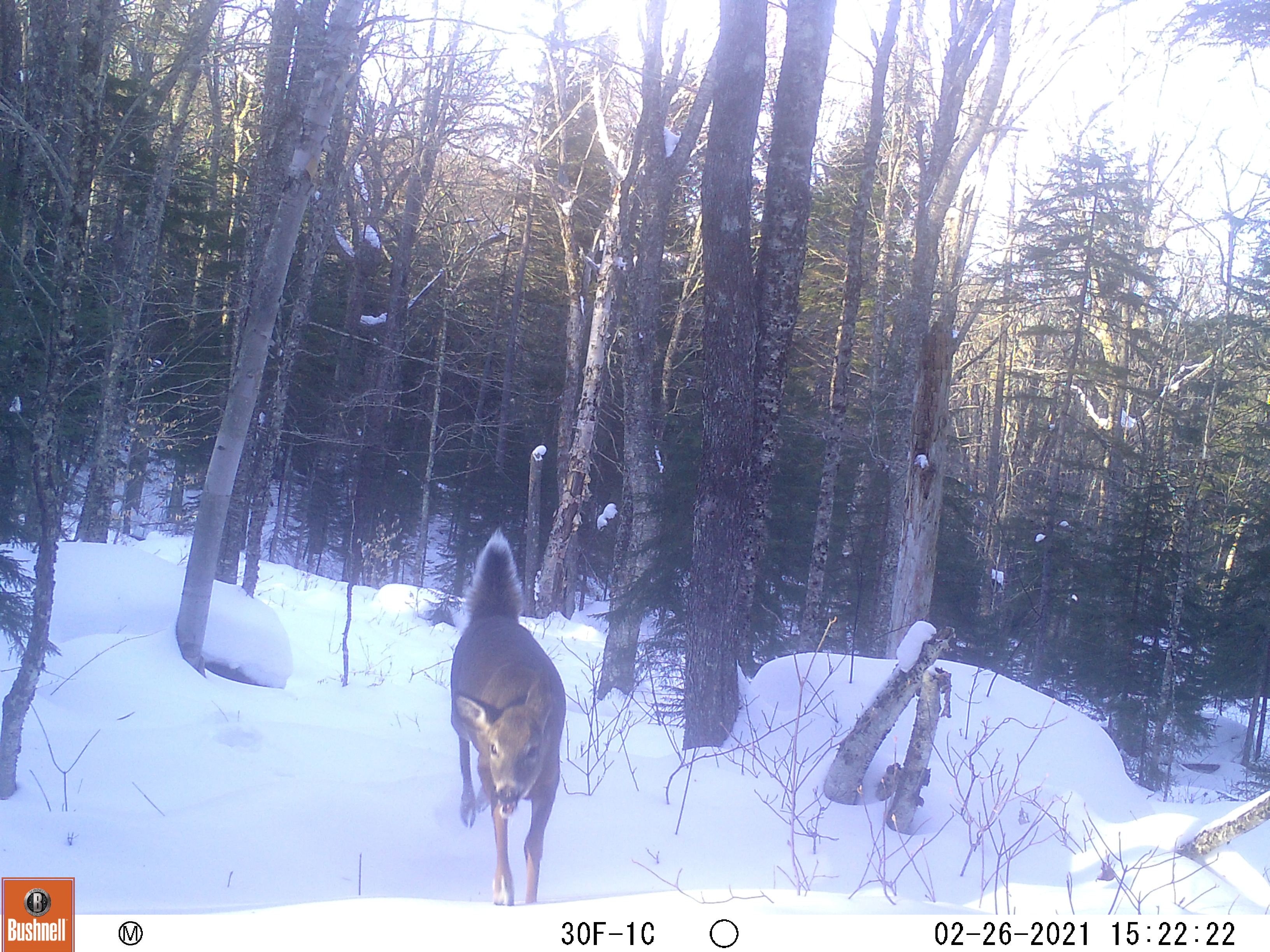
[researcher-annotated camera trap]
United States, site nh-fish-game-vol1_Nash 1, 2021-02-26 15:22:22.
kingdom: Animalia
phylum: Chordata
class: Mammalia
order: Artiodactyla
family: Cervidae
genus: Odocoileus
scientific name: Odocoileus virginianus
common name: white-tailed deer